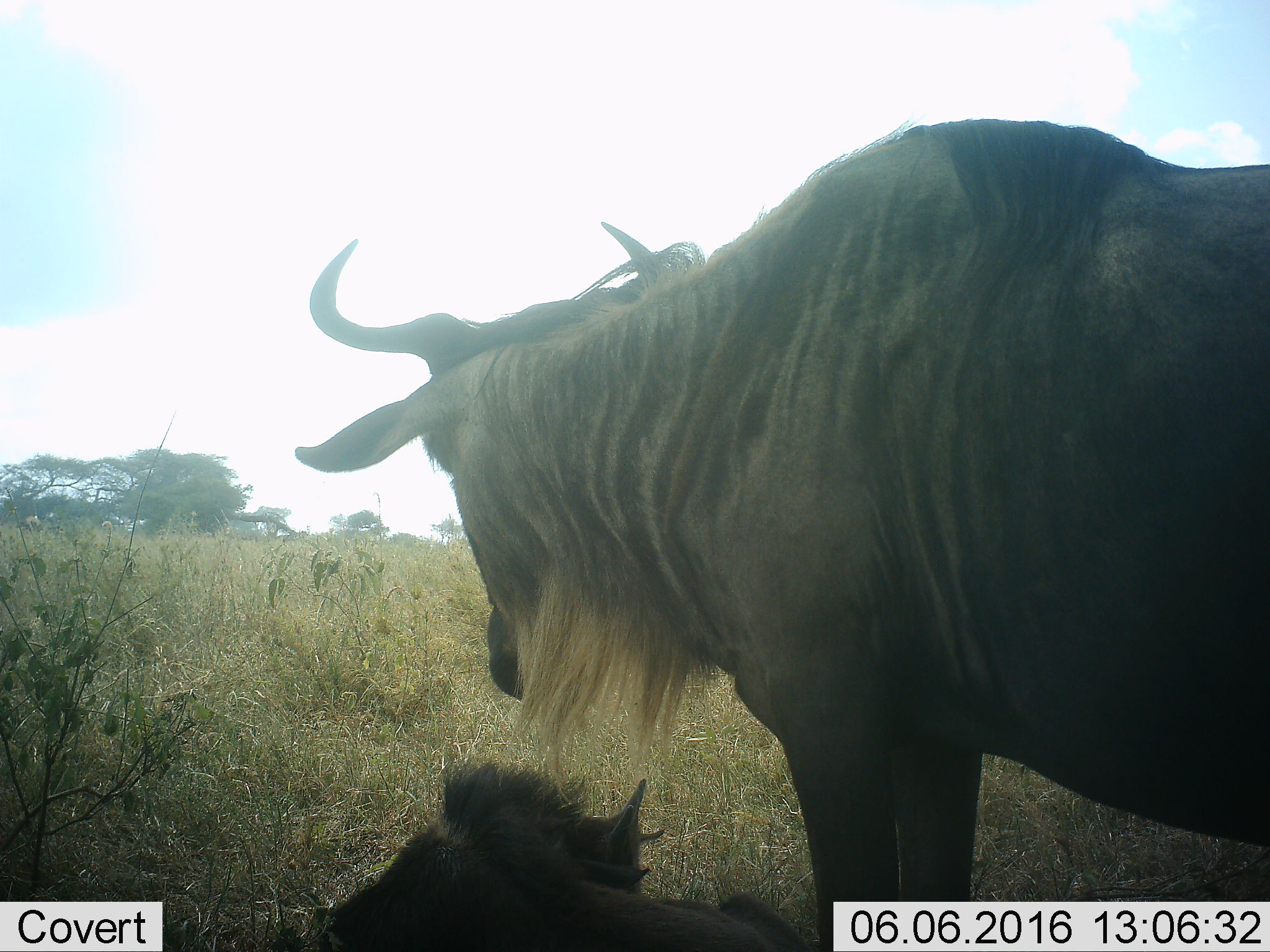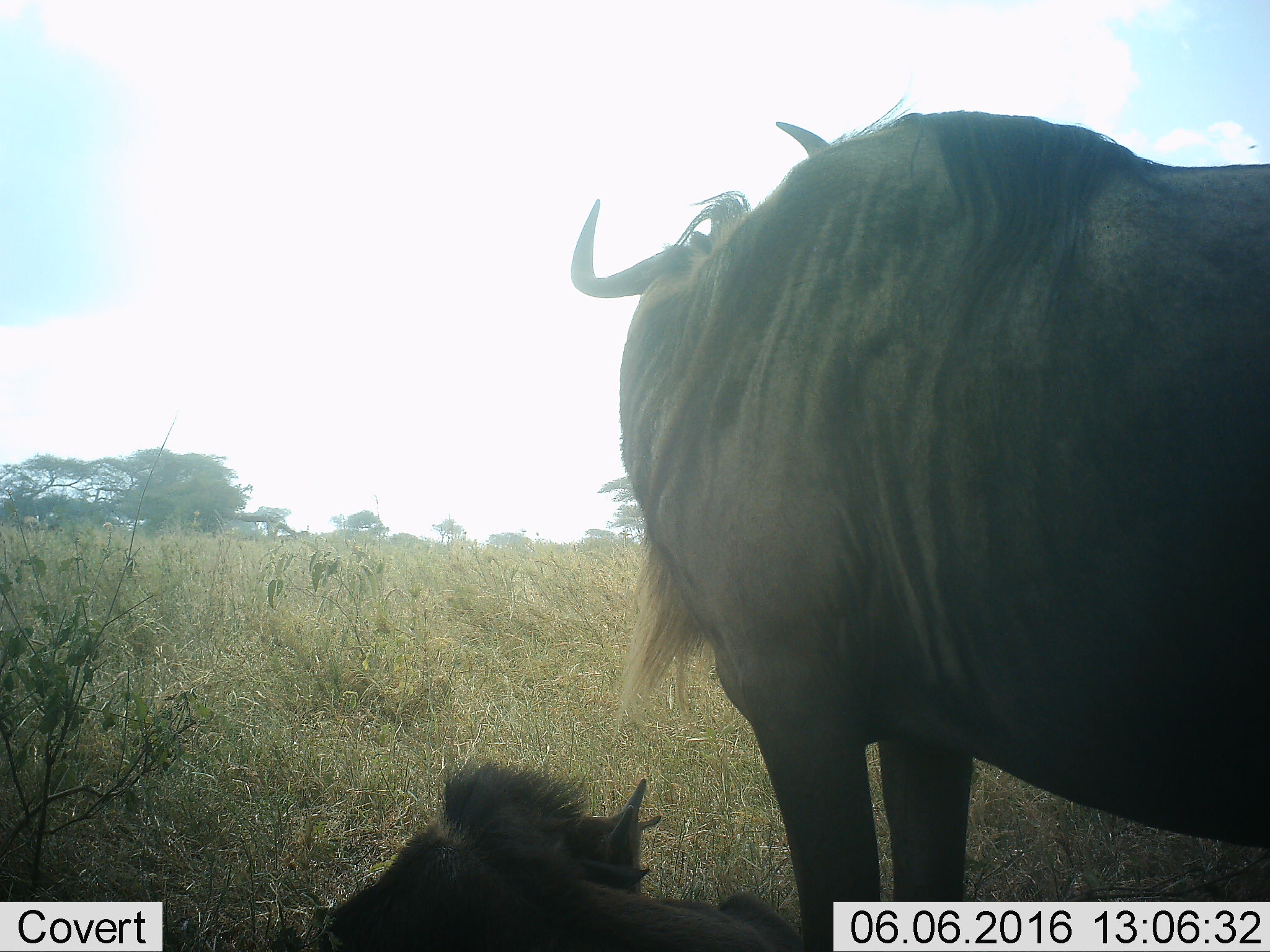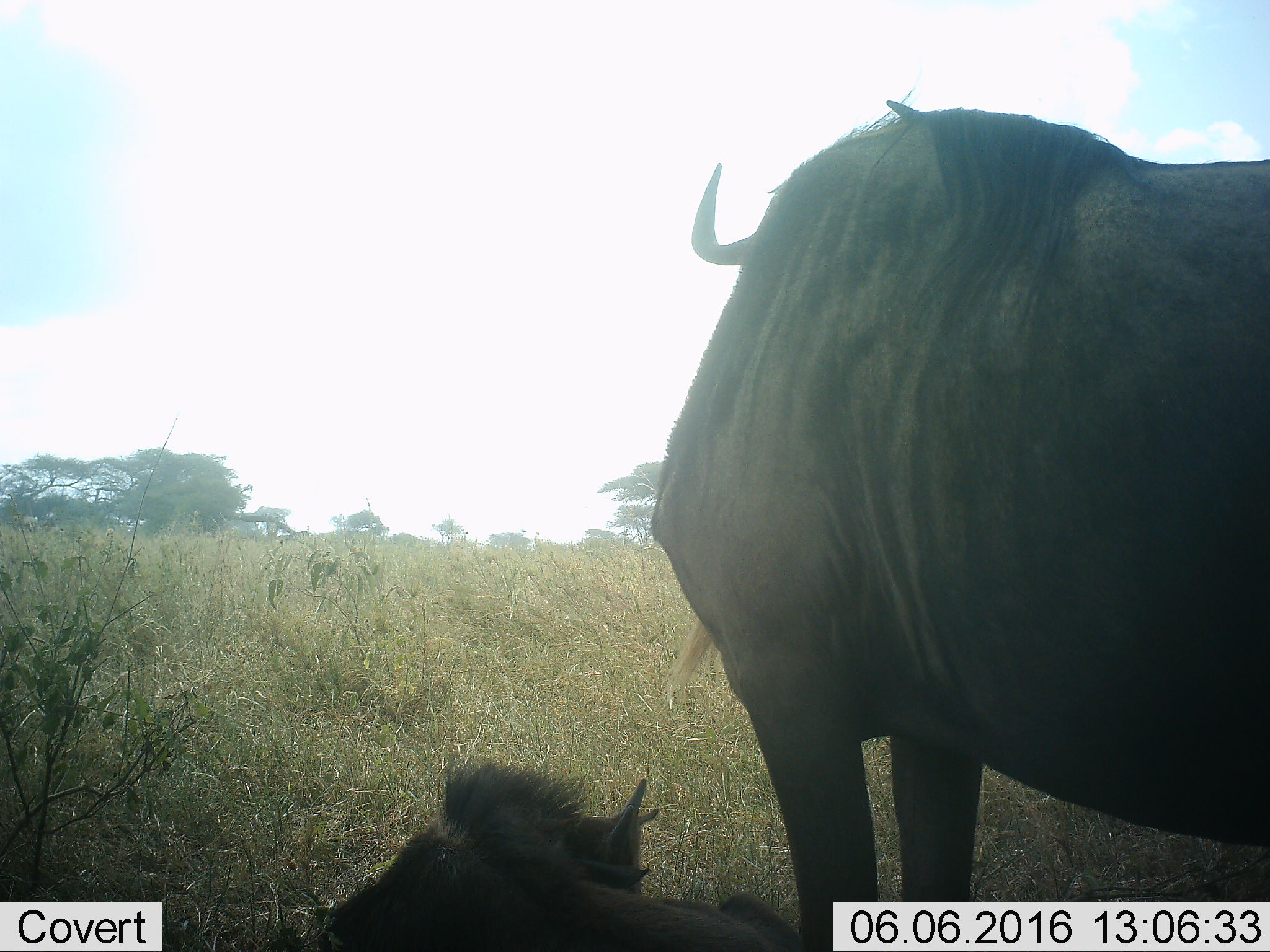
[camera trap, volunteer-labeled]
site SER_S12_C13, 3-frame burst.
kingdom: Animalia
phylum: Chordata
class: Mammalia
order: Artiodactyla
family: Bovidae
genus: Connochaetes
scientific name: Connochaetes taurinus taurinus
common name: blue wildebeest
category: wildebeestblue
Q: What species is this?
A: Wildebeestblue (blue wildebeest) (Connochaetes taurinus taurinus).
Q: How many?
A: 2.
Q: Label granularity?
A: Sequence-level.